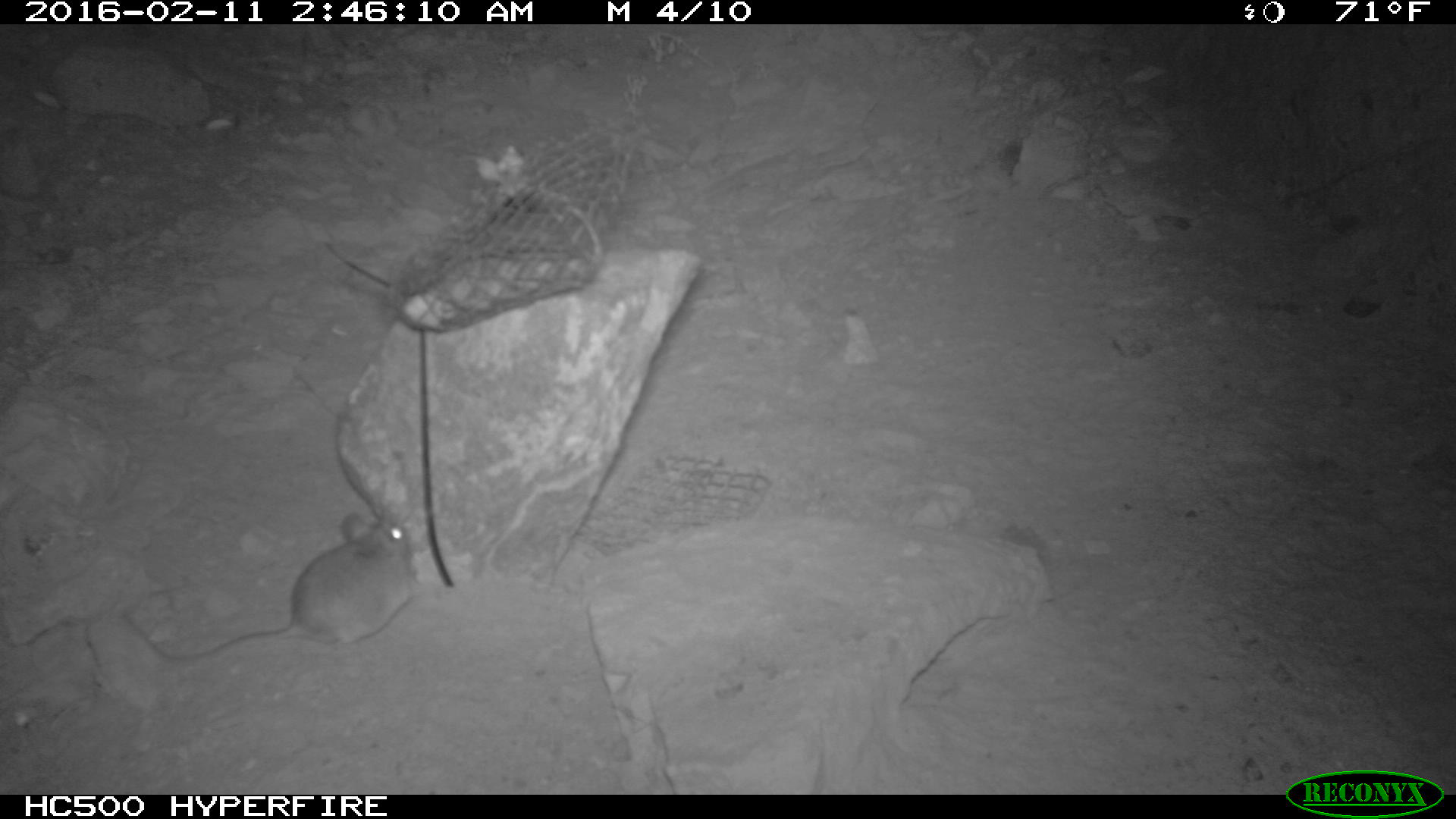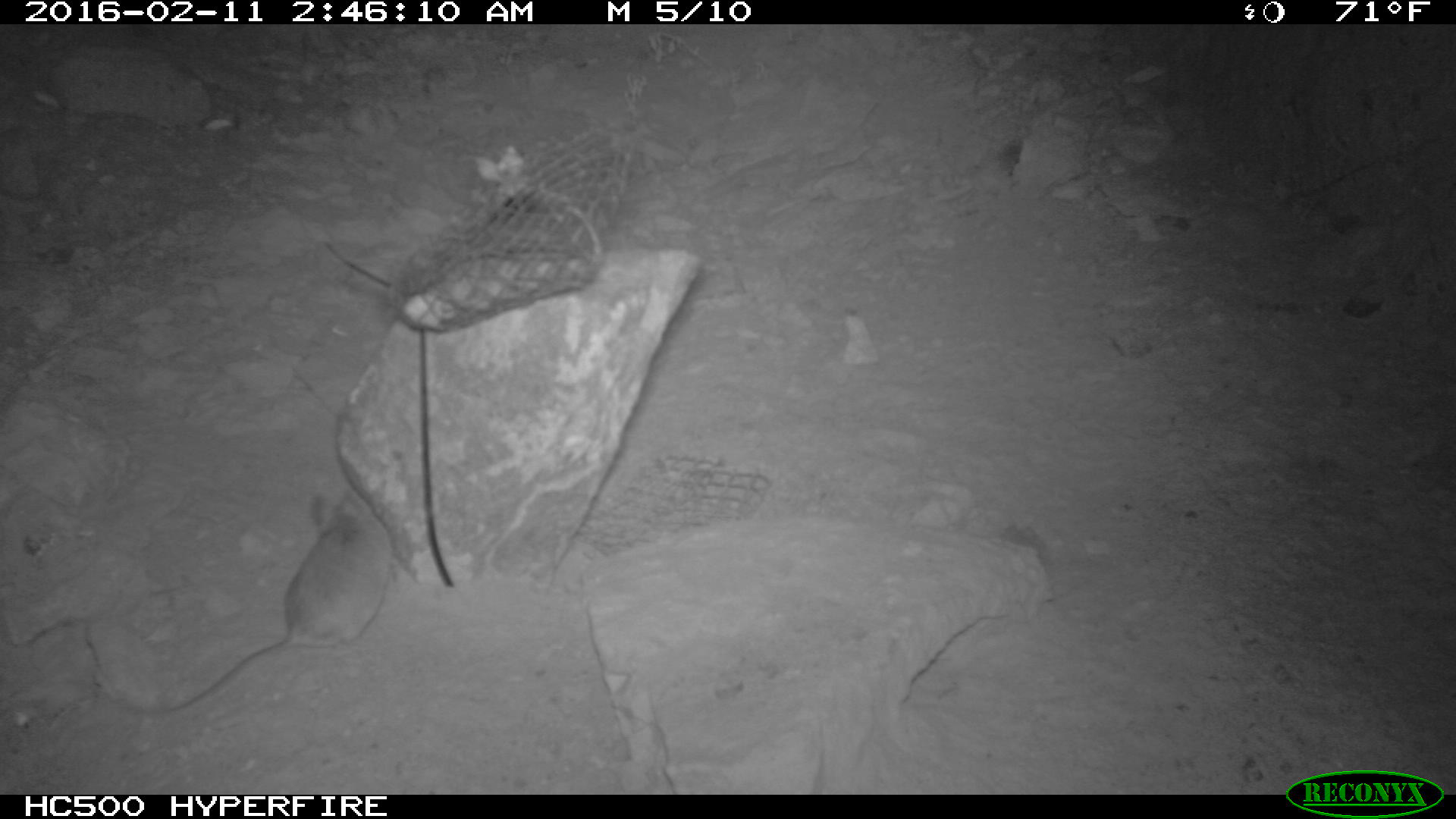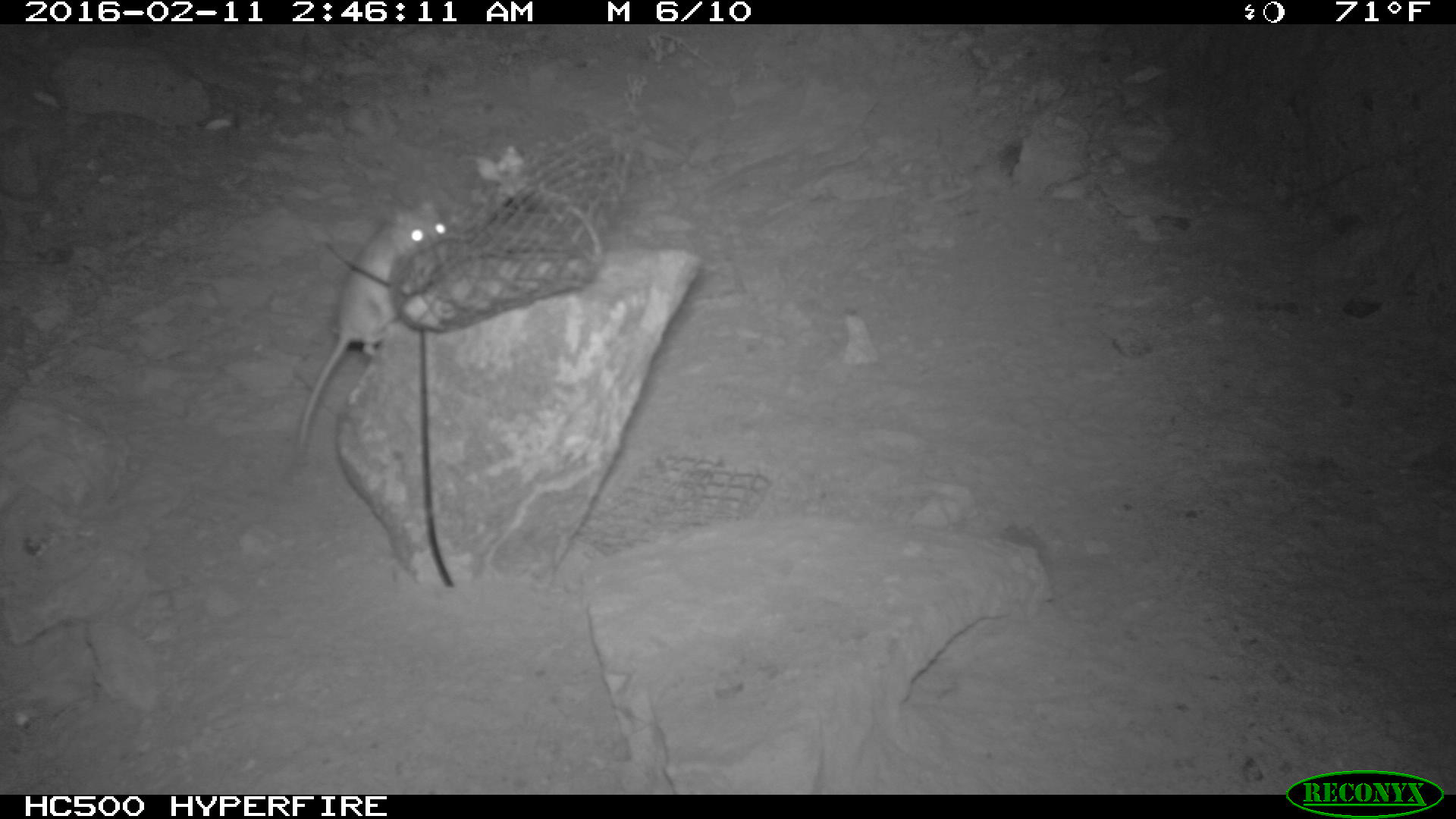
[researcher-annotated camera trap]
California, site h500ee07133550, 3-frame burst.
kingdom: Animalia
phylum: Chordata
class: Mammalia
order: Rodentia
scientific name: Rodentia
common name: rodent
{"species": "rodent (Rodentia)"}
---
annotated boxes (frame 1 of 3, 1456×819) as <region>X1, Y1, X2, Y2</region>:
rodent: <region>115, 510, 416, 662</region>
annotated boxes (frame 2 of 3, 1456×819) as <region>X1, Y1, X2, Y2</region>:
rodent: <region>86, 487, 391, 717</region>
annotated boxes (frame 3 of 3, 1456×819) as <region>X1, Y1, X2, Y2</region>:
rodent: <region>290, 195, 449, 454</region>